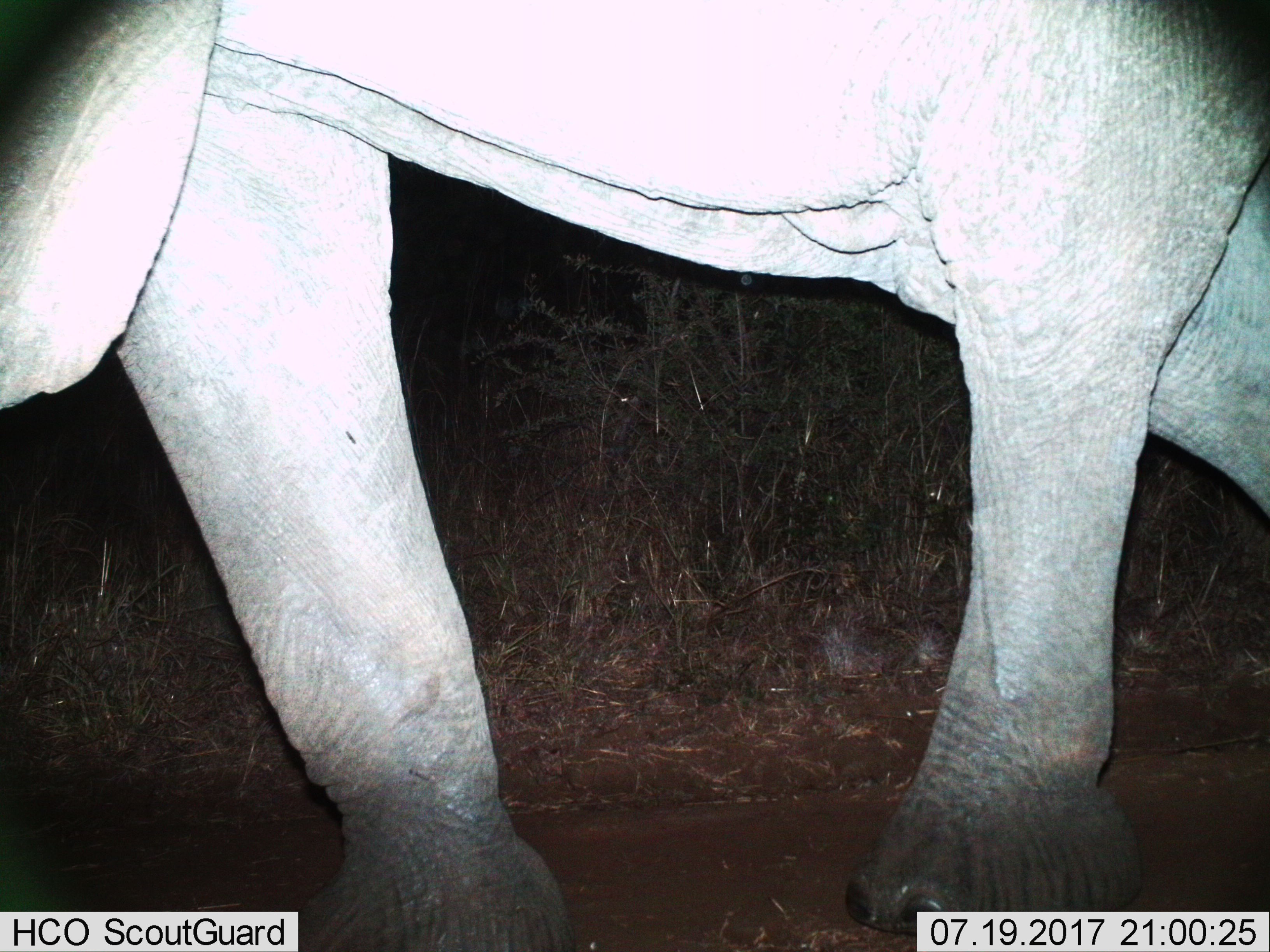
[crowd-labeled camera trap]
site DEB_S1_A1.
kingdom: Animalia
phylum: Chordata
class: Mammalia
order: Proboscidea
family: Elephantidae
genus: Loxodonta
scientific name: Loxodonta africana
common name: african bush elephant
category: elephant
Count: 1.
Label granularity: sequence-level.